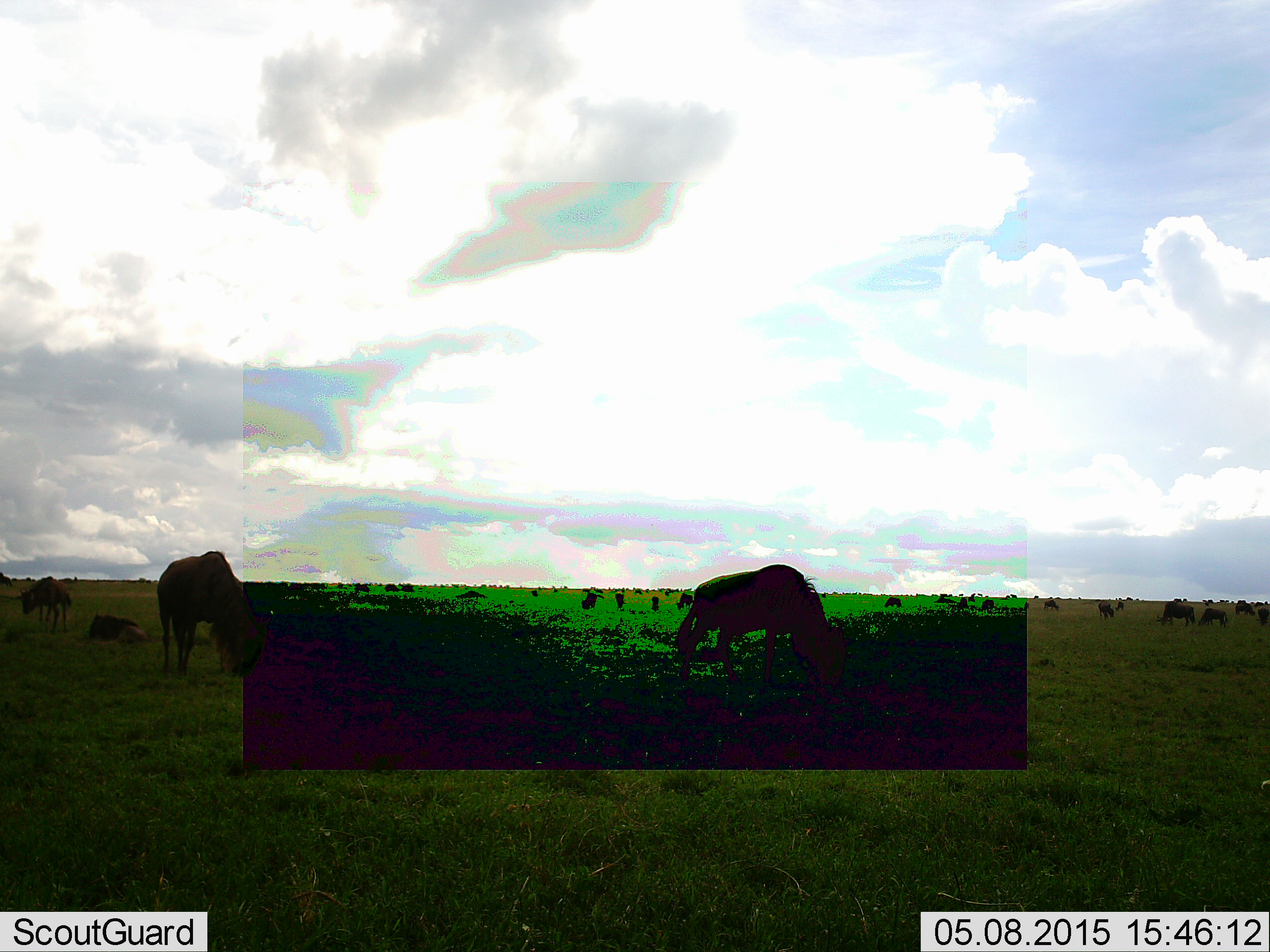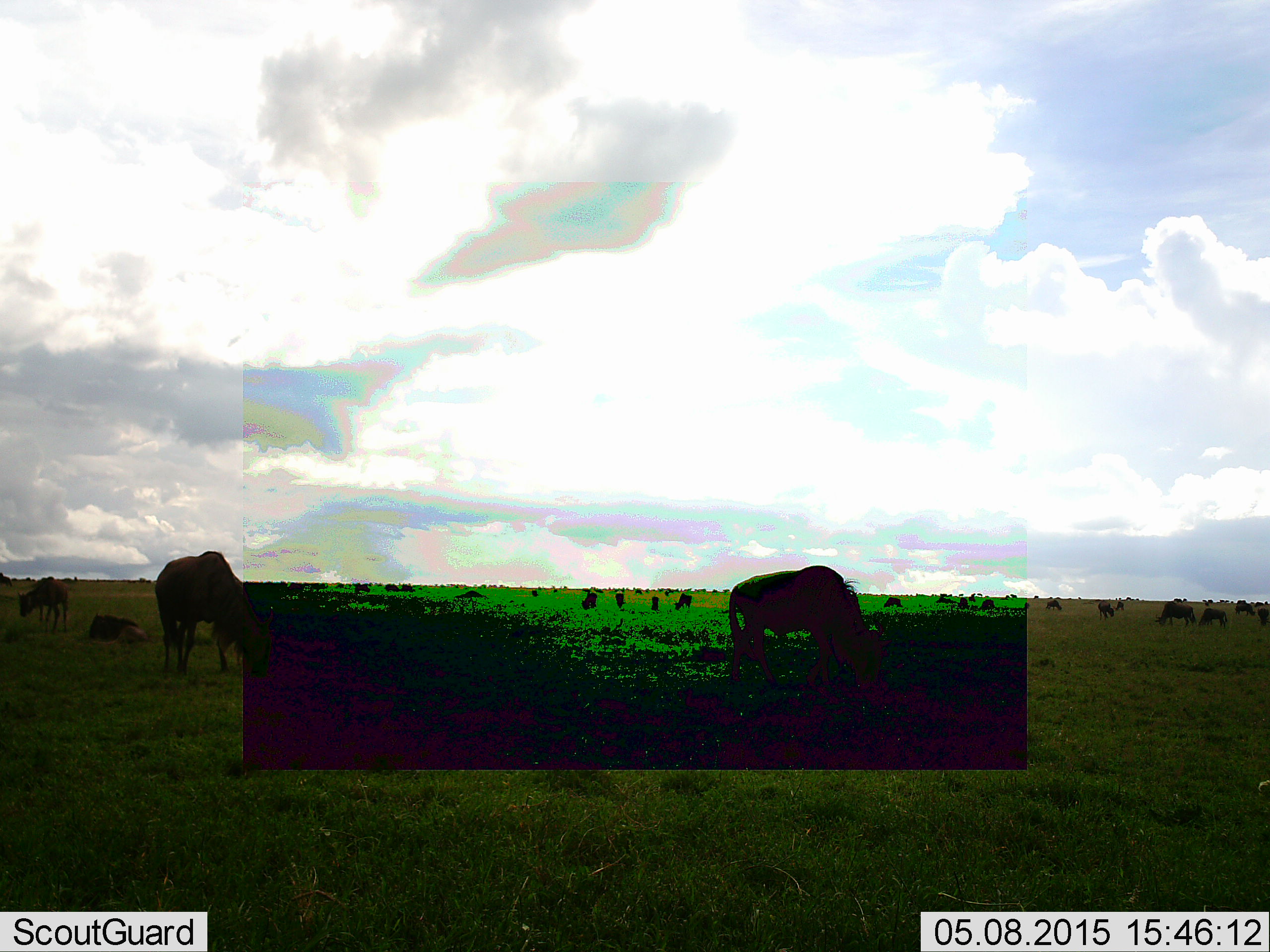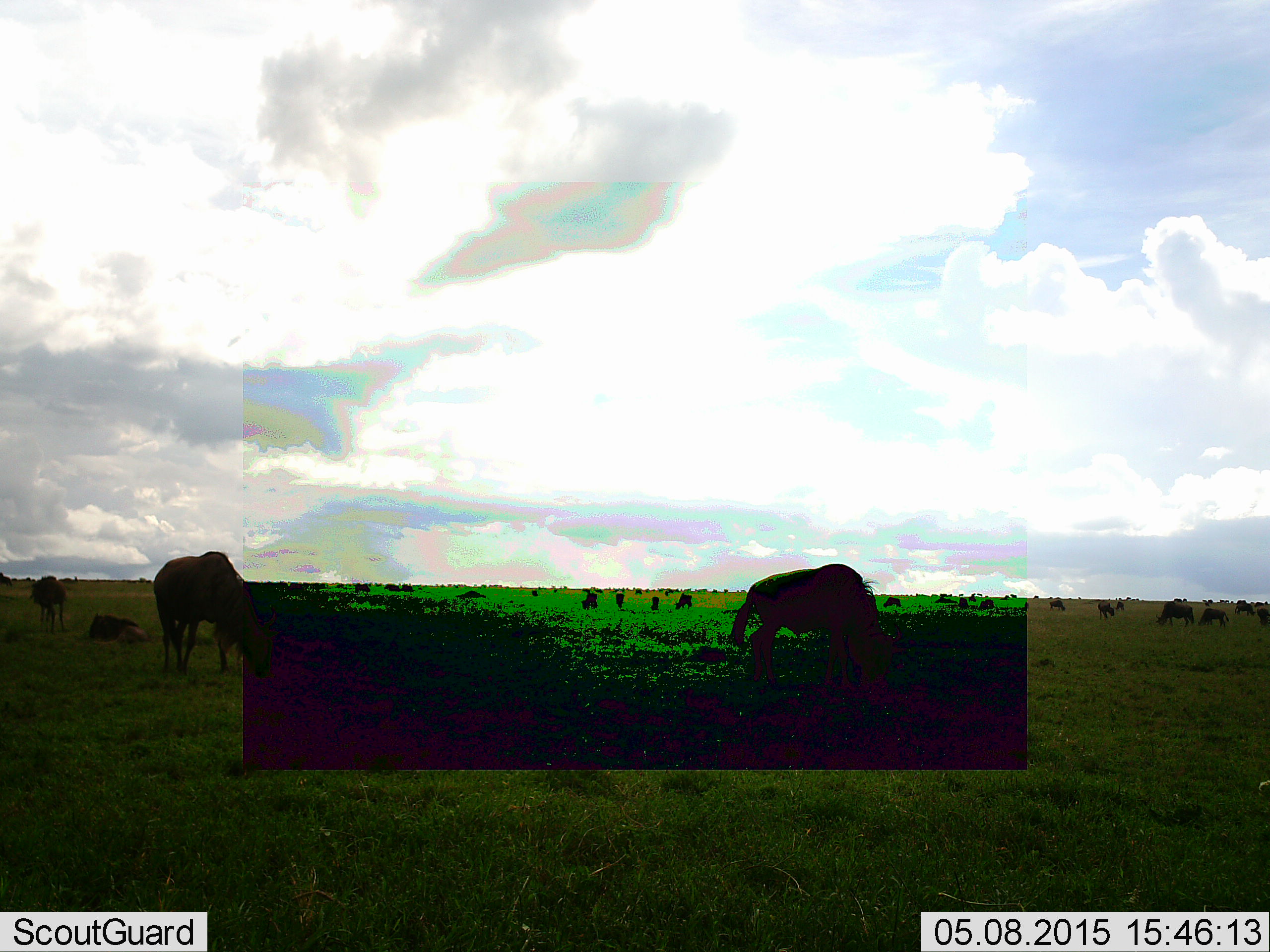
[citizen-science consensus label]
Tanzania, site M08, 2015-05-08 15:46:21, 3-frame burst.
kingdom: Animalia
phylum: Chordata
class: Mammalia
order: Artiodactyla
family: Bovidae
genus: Connochaetes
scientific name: Connochaetes taurinus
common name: blue wildebeest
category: wildebeest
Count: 11-50.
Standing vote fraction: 60%.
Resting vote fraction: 40%.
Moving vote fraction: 40%.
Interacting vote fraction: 0%.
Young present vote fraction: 30%.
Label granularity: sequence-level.